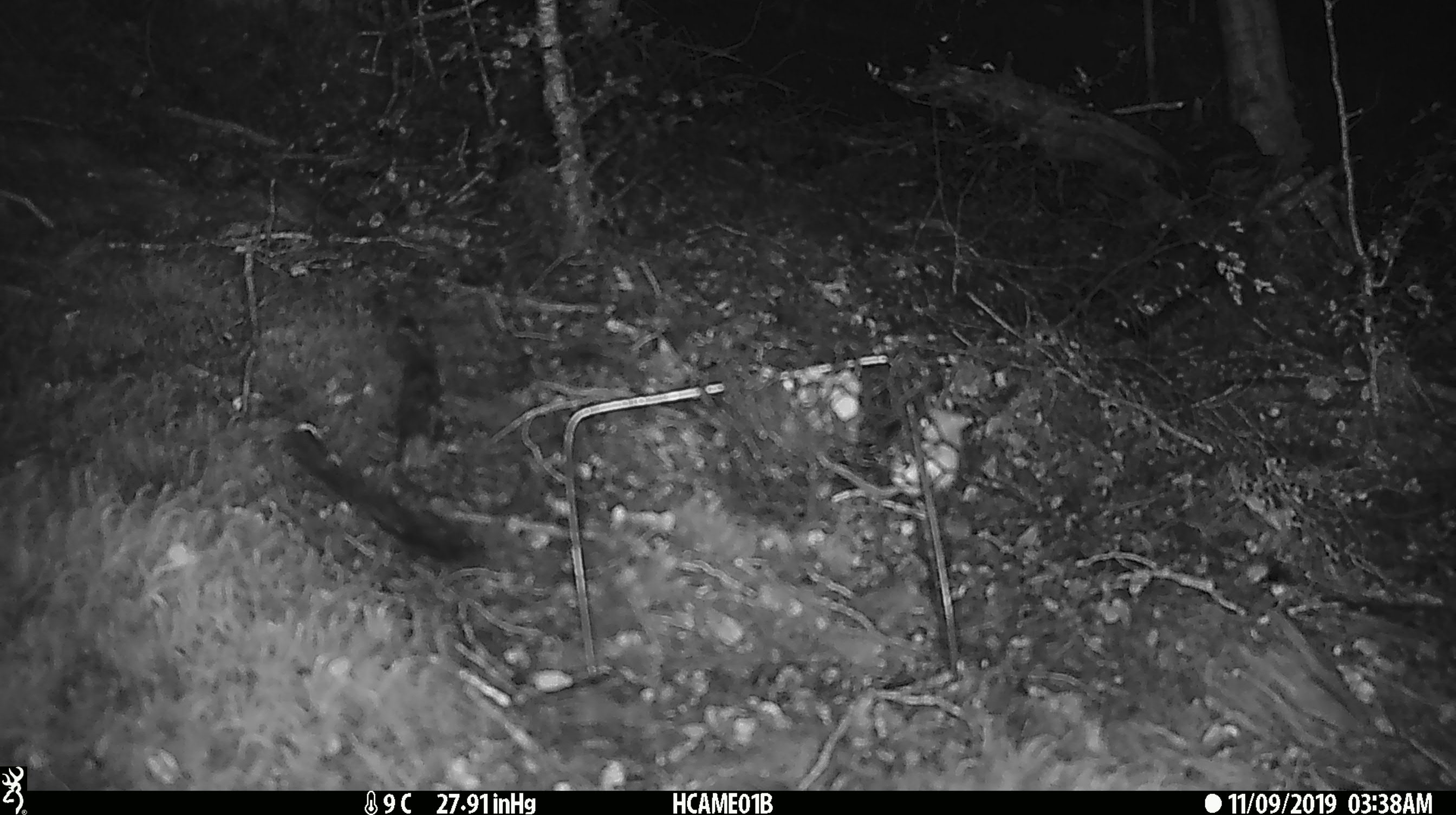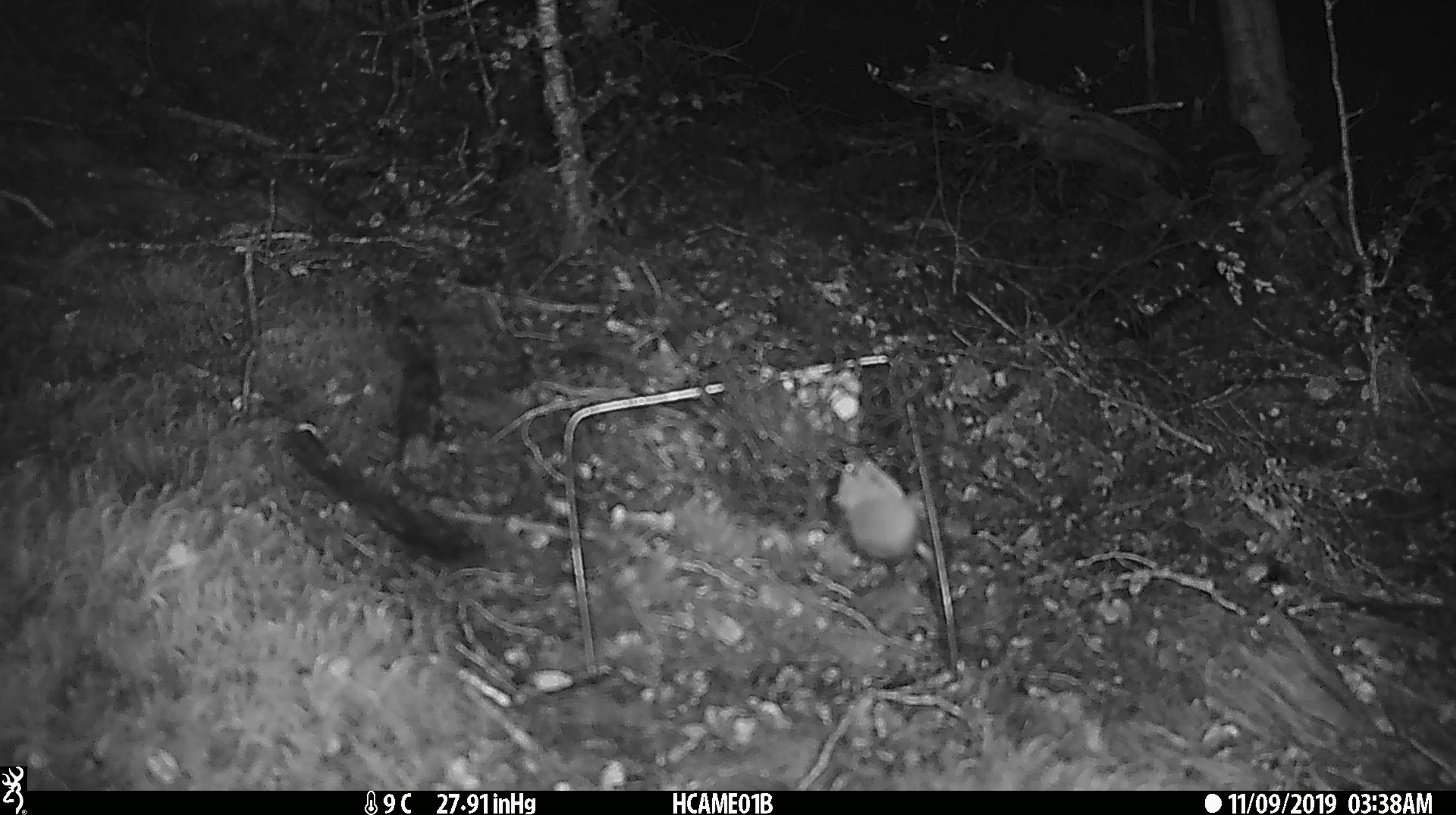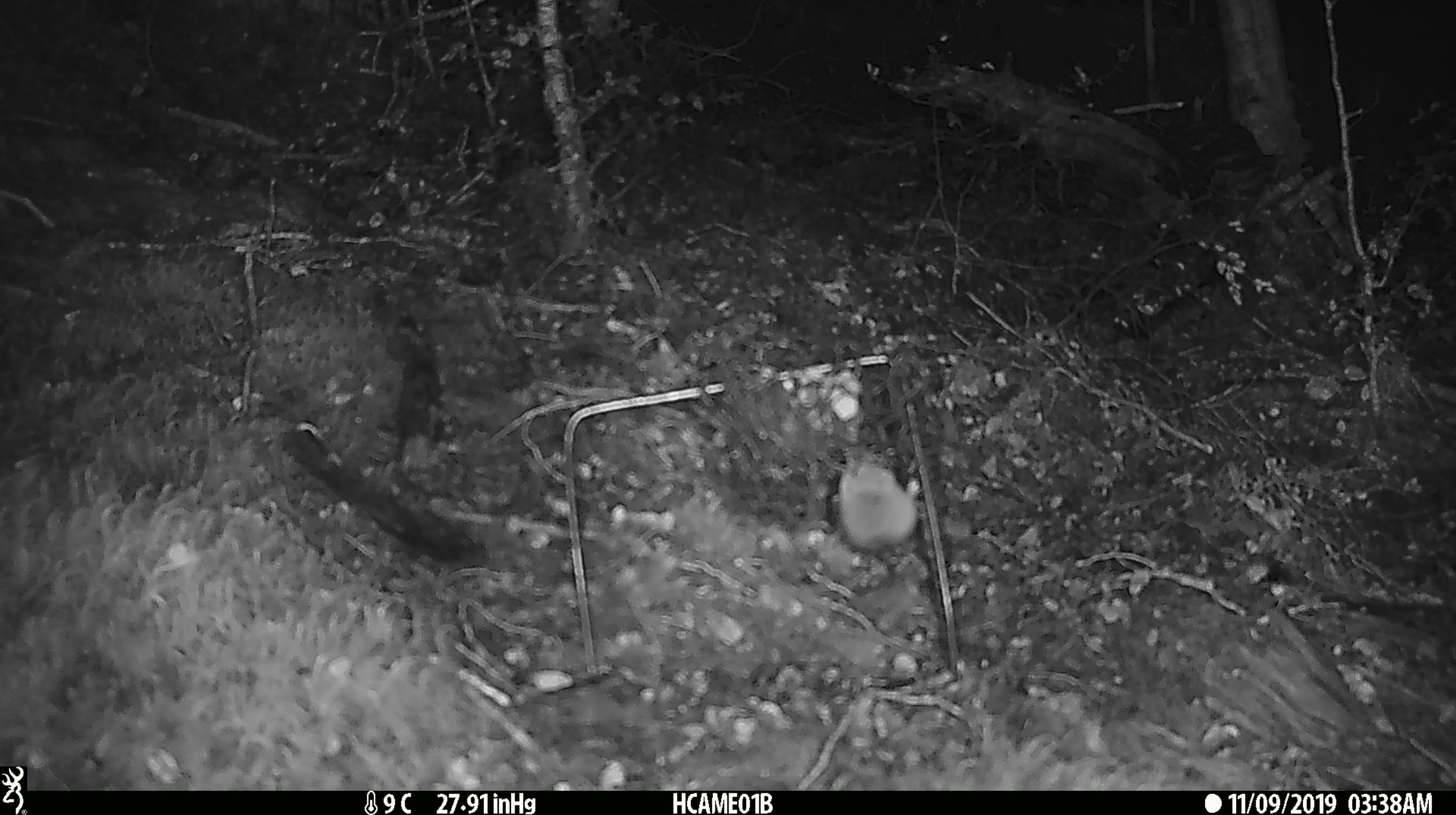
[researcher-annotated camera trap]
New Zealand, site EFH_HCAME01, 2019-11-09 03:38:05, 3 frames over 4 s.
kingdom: Animalia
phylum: Chordata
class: Mammalia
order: Rodentia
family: Muridae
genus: Mus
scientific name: Mus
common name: mouse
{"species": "mouse (Mus)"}